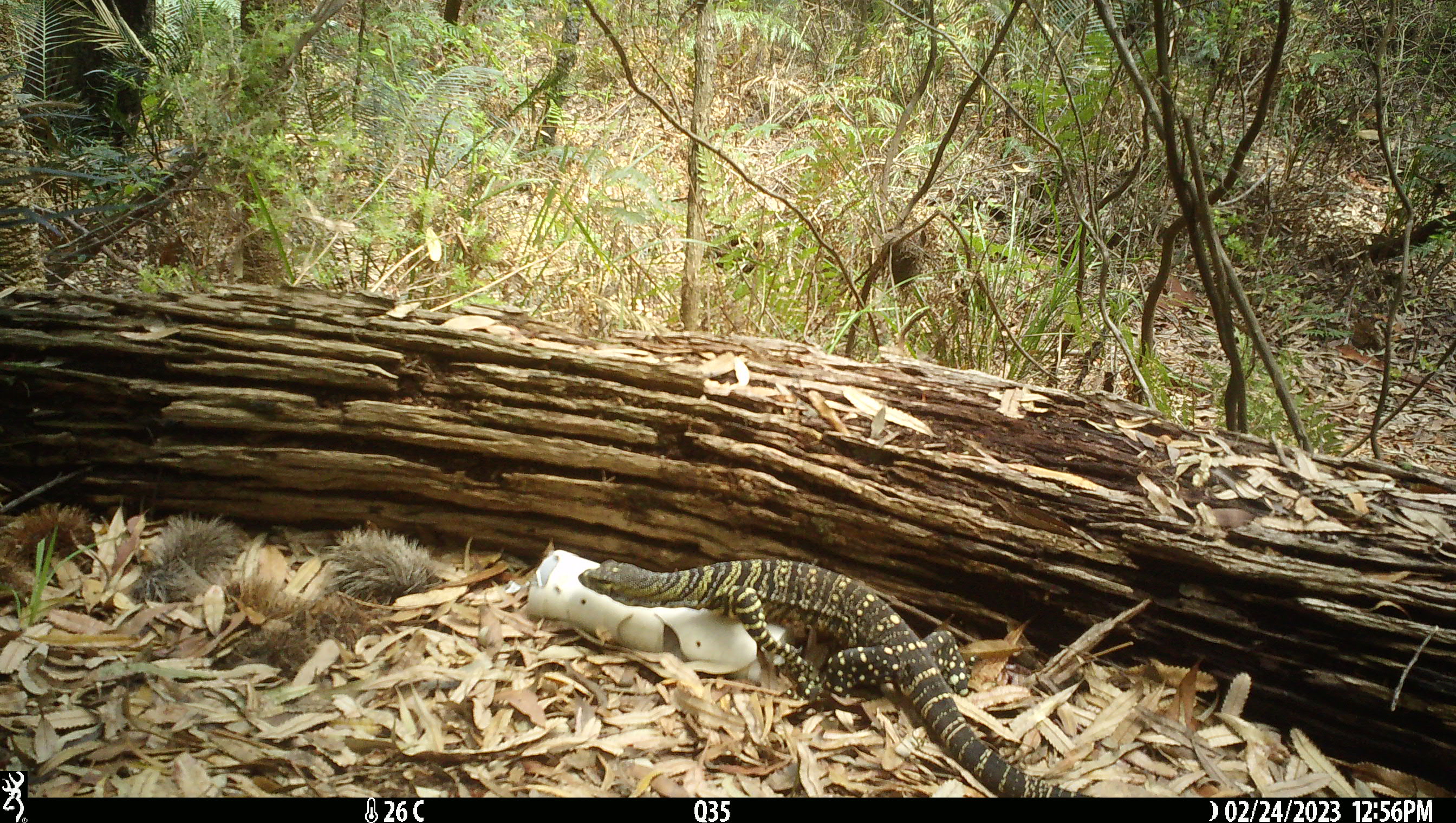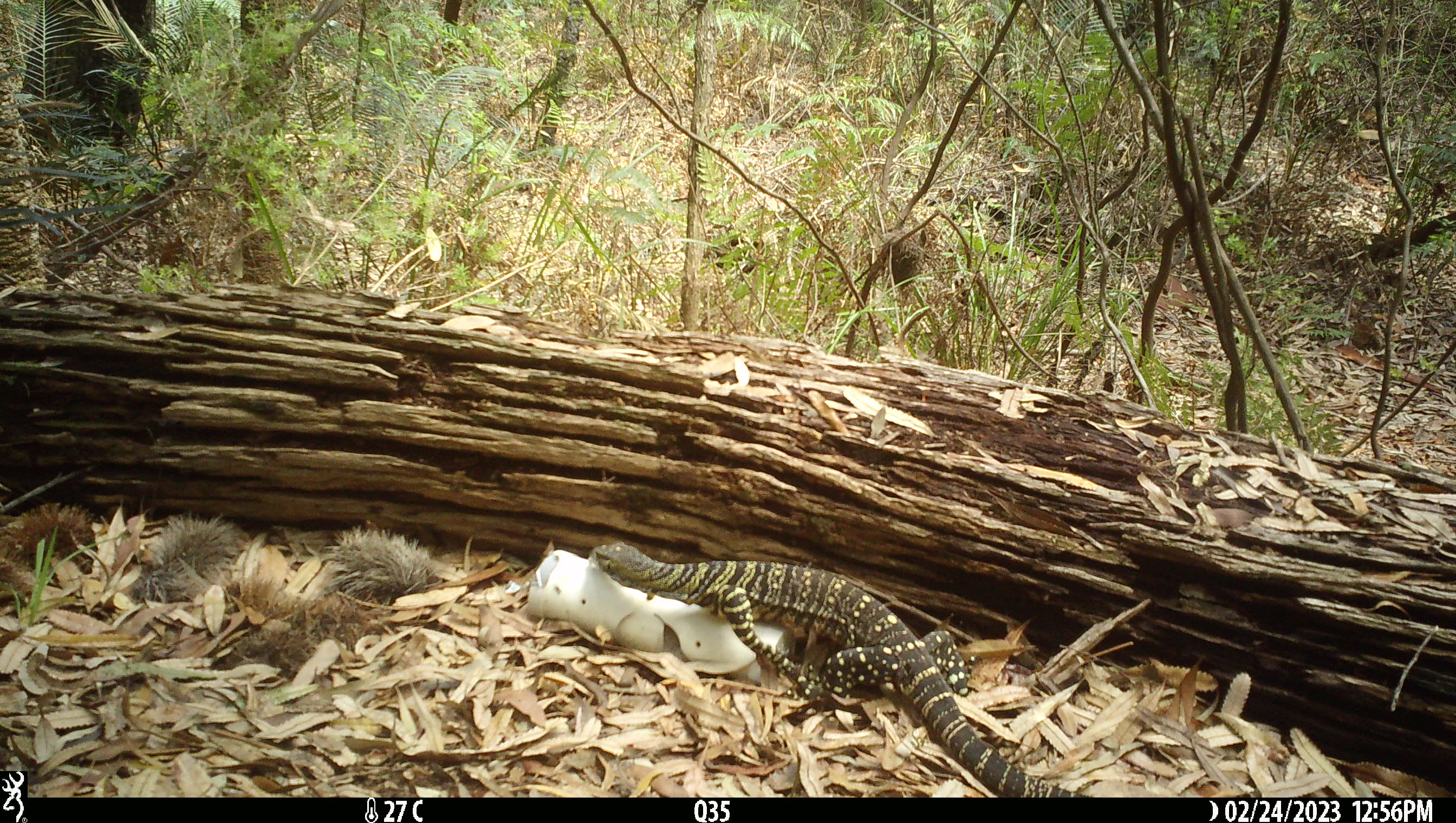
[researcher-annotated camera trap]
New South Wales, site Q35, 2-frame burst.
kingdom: Animalia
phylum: Chordata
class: Reptilia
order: Squamata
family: Varanidae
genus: Varanus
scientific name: Varanus varius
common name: lace monitor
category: goanna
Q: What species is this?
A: Goanna (lace monitor) (Varanus varius).